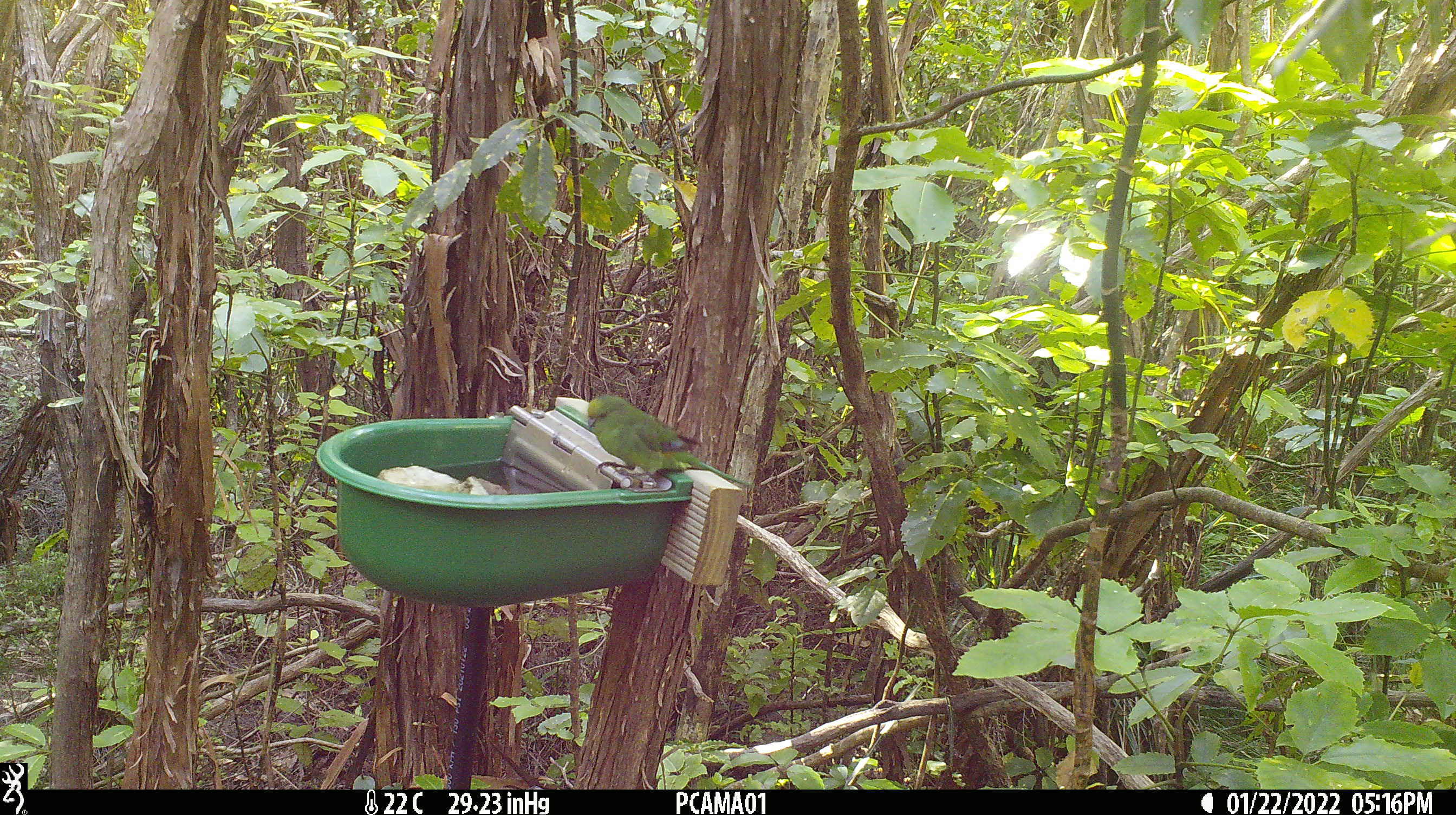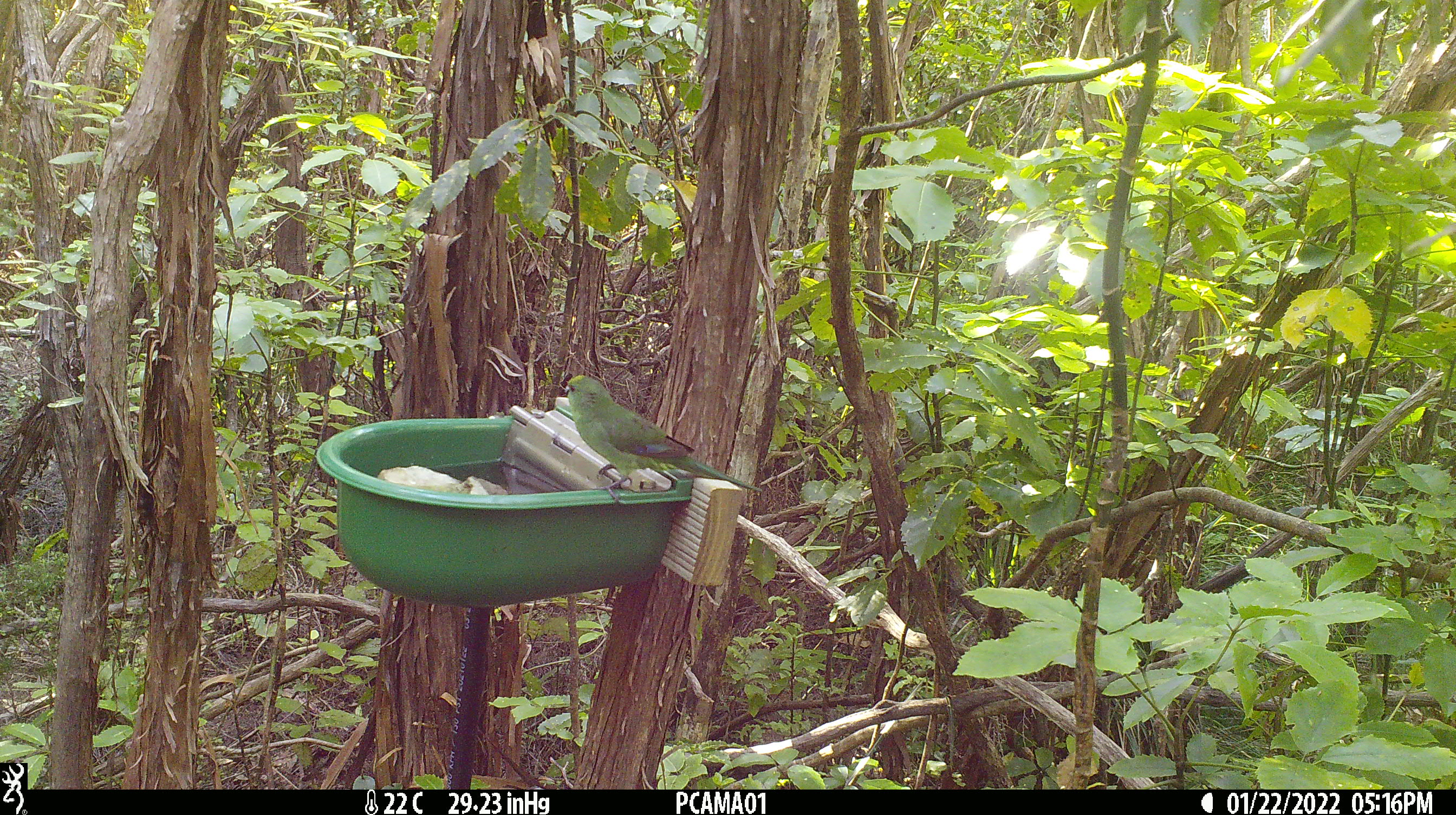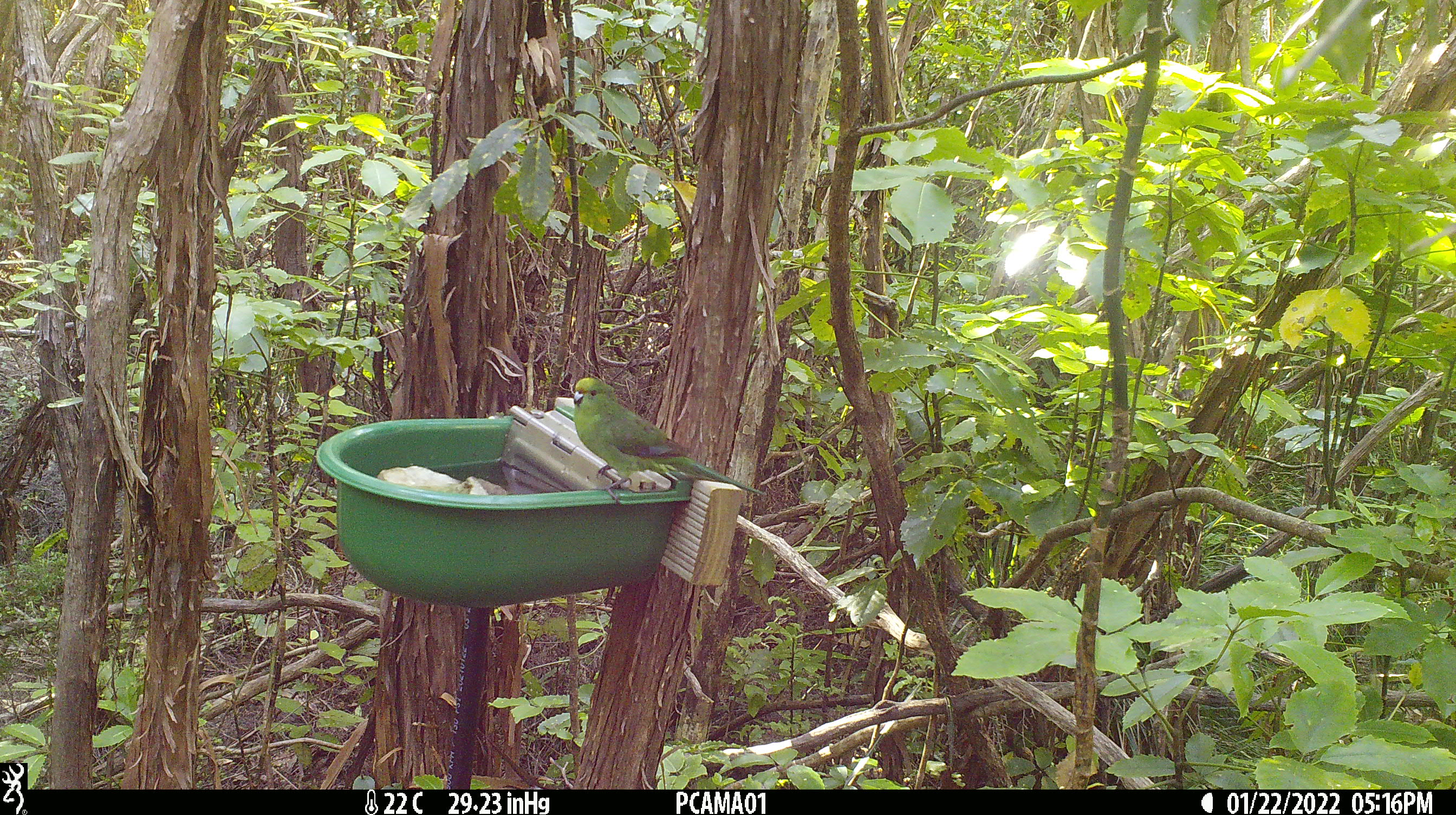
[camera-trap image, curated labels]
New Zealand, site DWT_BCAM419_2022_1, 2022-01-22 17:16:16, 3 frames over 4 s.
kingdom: Animalia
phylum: Chordata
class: Aves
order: Psittaciformes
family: Psittaculidae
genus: Cyanoramphus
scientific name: Cyanoramphus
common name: parakeet